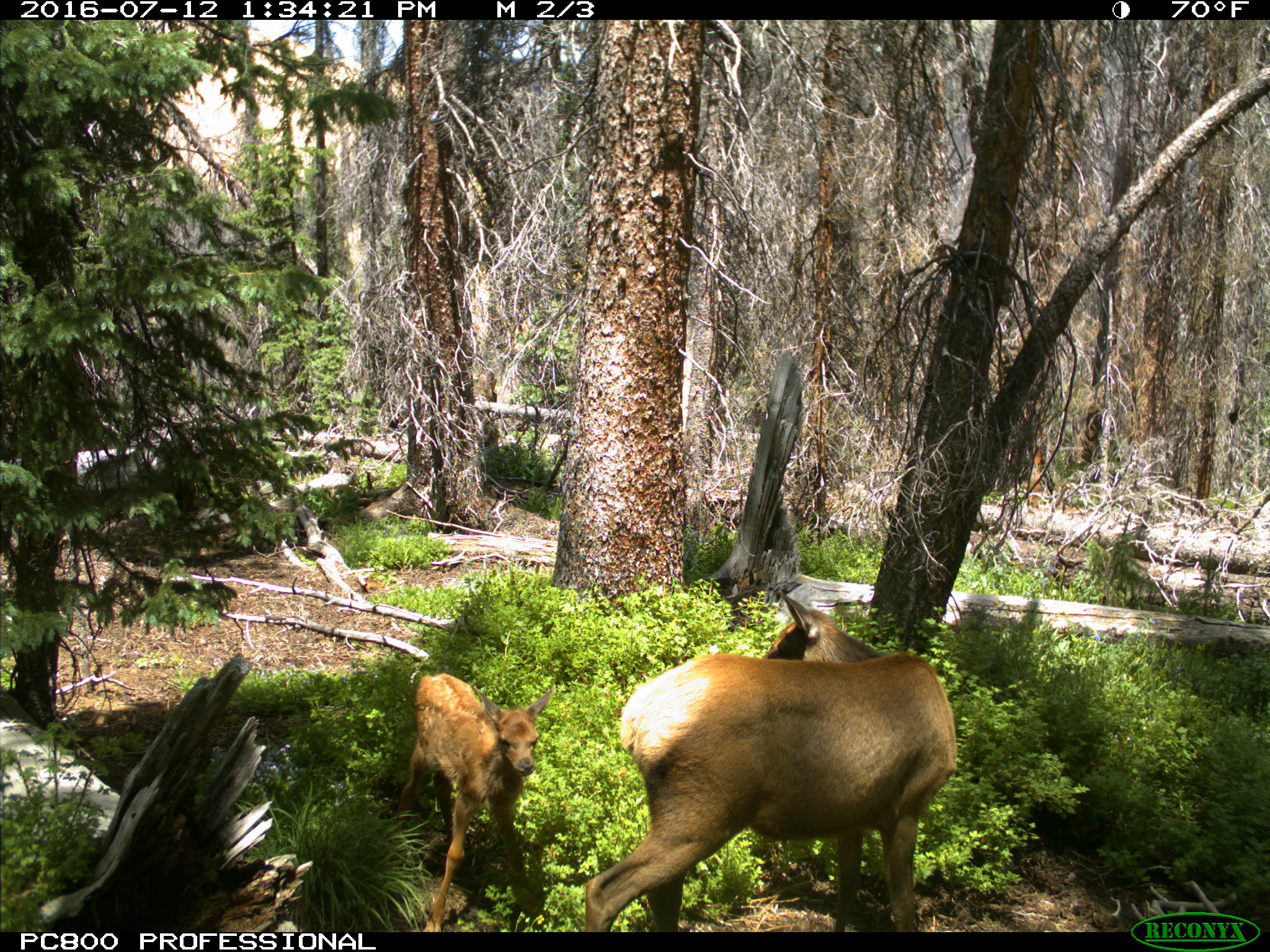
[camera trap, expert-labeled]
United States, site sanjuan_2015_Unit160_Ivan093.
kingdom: Animalia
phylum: Chordata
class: Mammalia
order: Artiodactyla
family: Cervidae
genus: Cervus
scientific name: Cervus elaphus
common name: red deer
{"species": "Cervus elaphus (red deer)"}